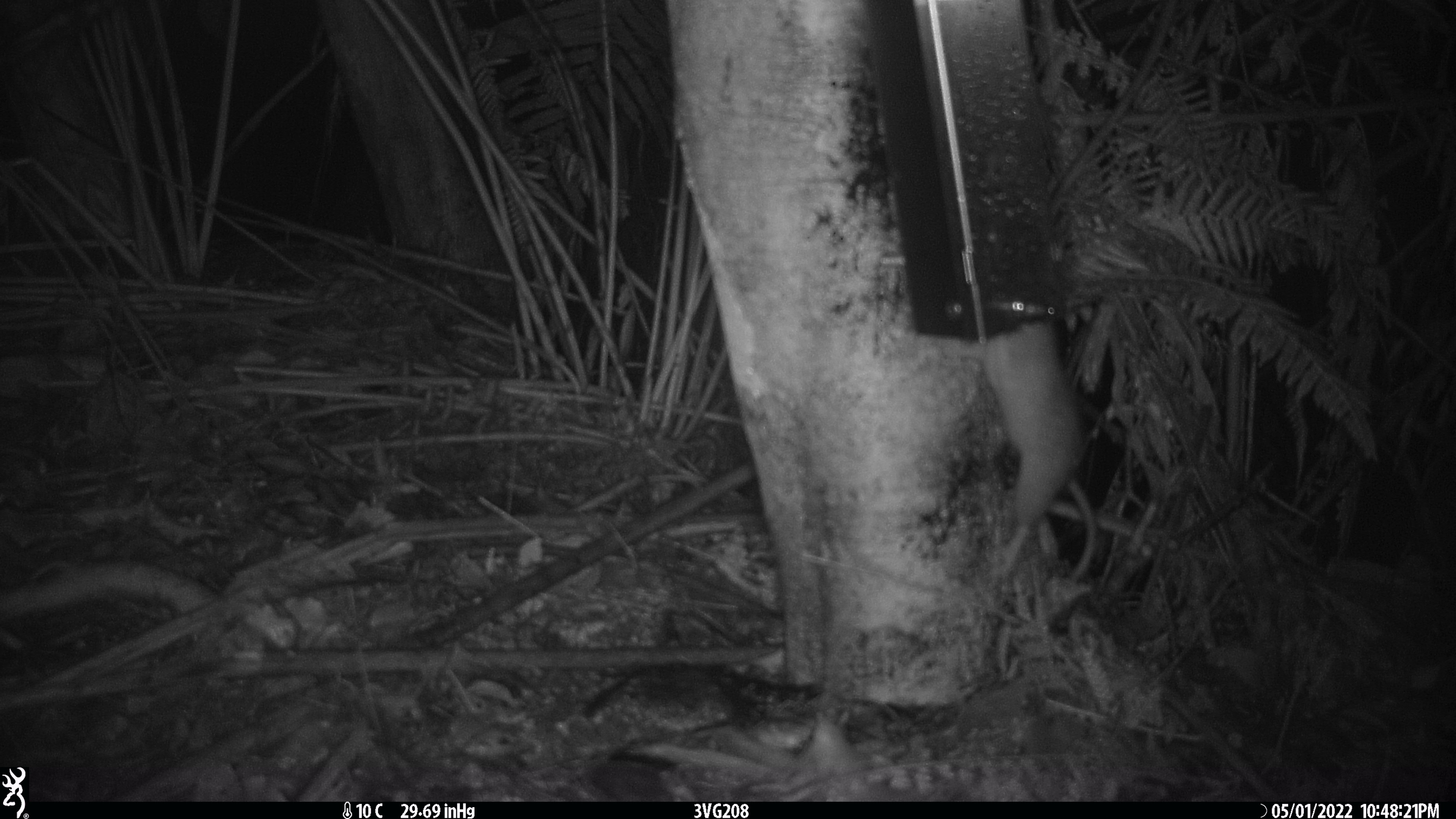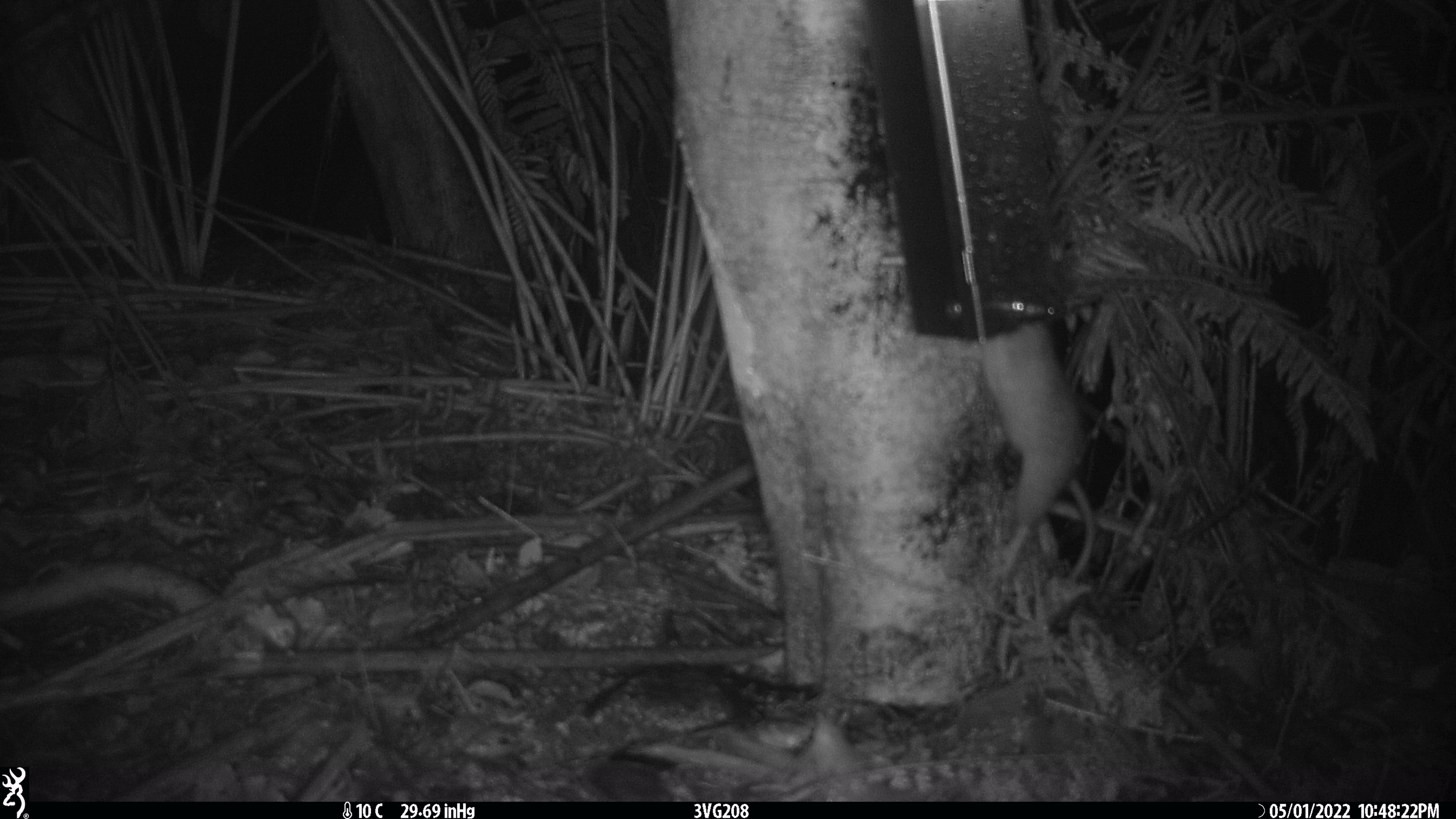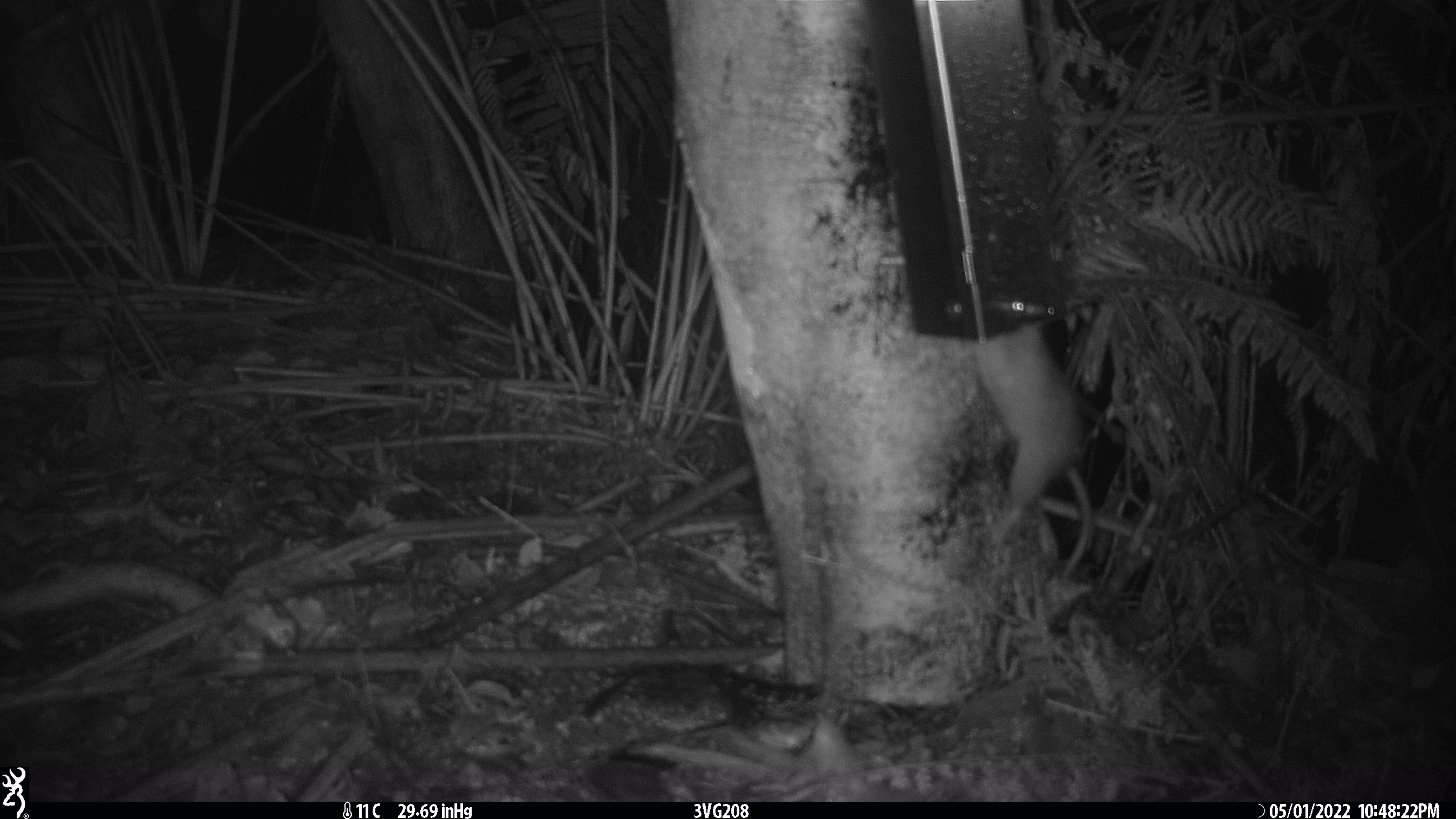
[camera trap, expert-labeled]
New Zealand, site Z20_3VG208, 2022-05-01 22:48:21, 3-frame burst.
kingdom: Animalia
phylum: Chordata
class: Mammalia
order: Rodentia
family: Muridae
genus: Rattus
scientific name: Rattus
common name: rat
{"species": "rat (Rattus)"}